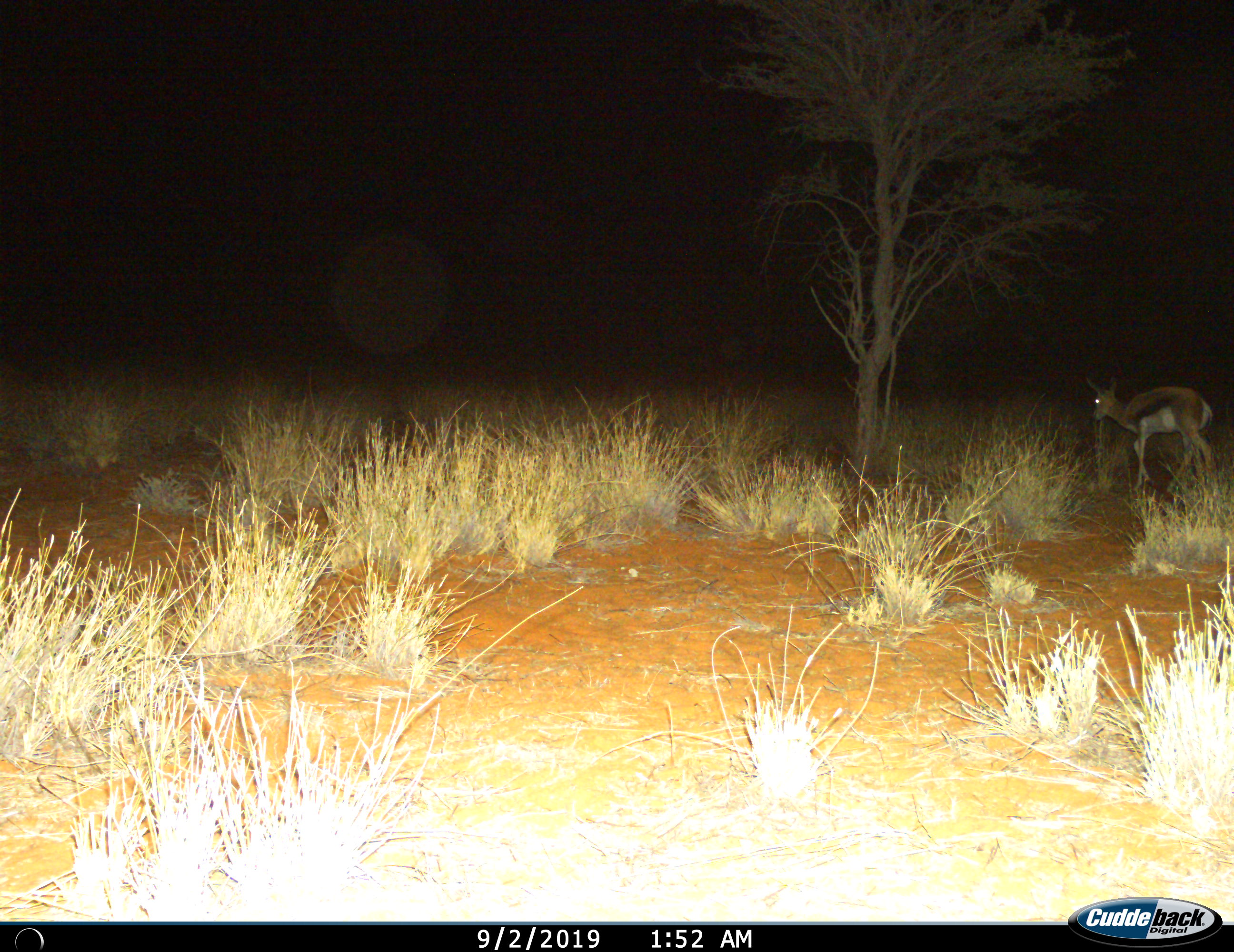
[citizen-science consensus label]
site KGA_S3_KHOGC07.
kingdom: Animalia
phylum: Chordata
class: Mammalia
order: Artiodactyla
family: Bovidae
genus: Antidorcas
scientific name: Antidorcas marsupialis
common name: springbok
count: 1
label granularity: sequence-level